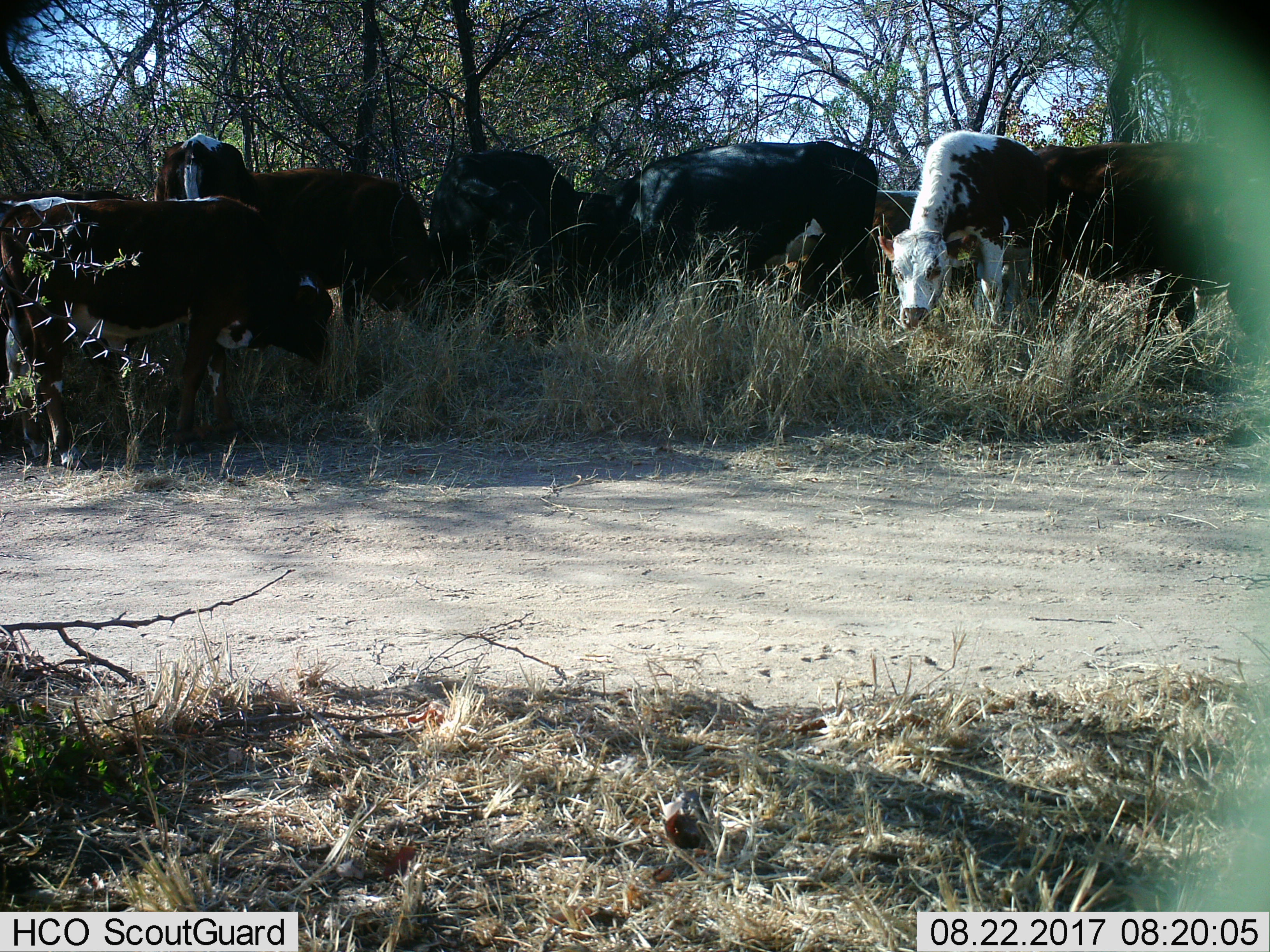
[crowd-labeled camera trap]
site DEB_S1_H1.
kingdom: Animalia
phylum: Chordata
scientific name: Vertebrata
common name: domestic animal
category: domesticanimal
Domesticanimal (domestic animal) (Vertebrata), count 9. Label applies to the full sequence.